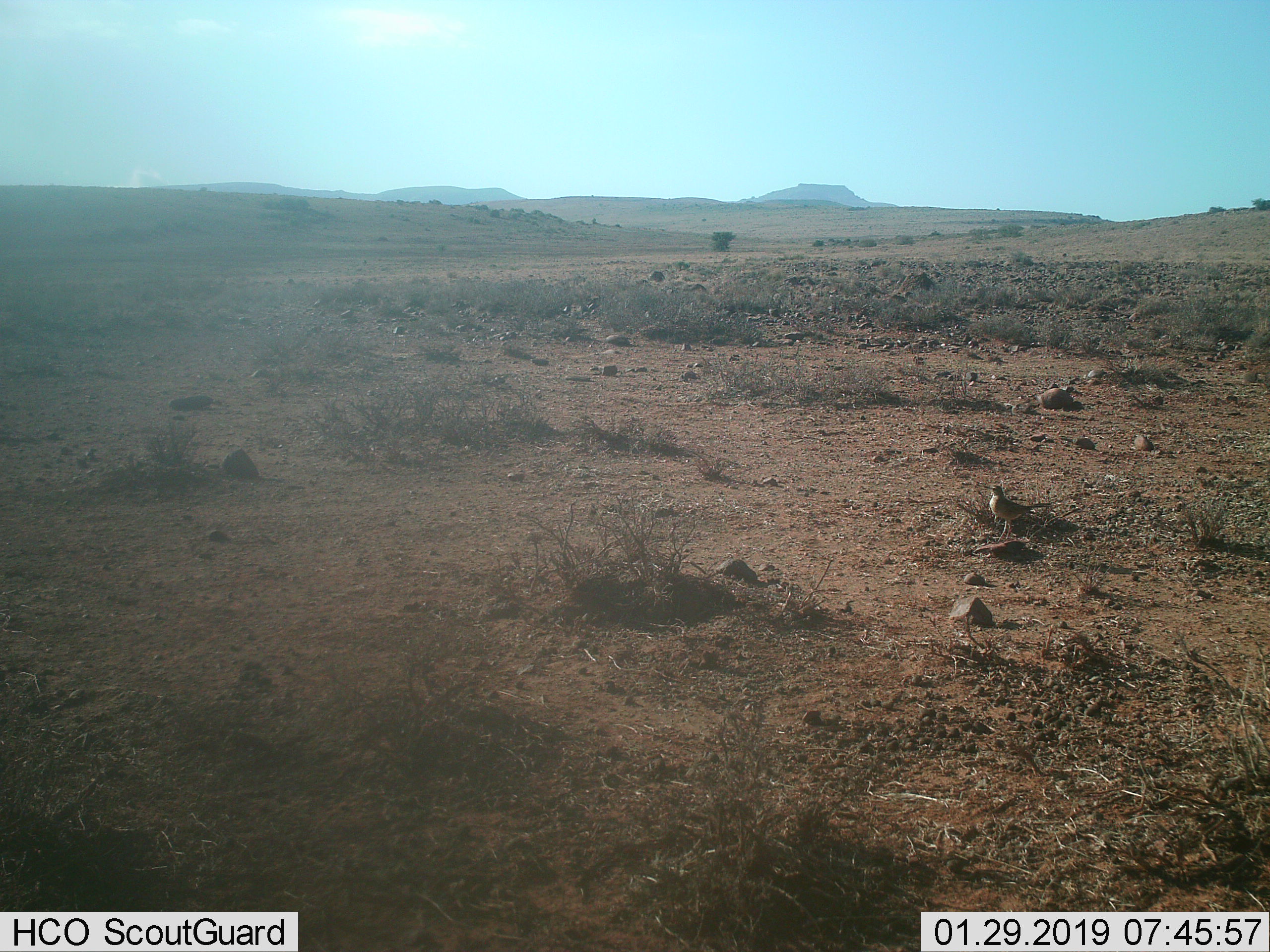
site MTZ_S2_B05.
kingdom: Animalia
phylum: Chordata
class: Aves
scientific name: Aves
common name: bird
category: birdother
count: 1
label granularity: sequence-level